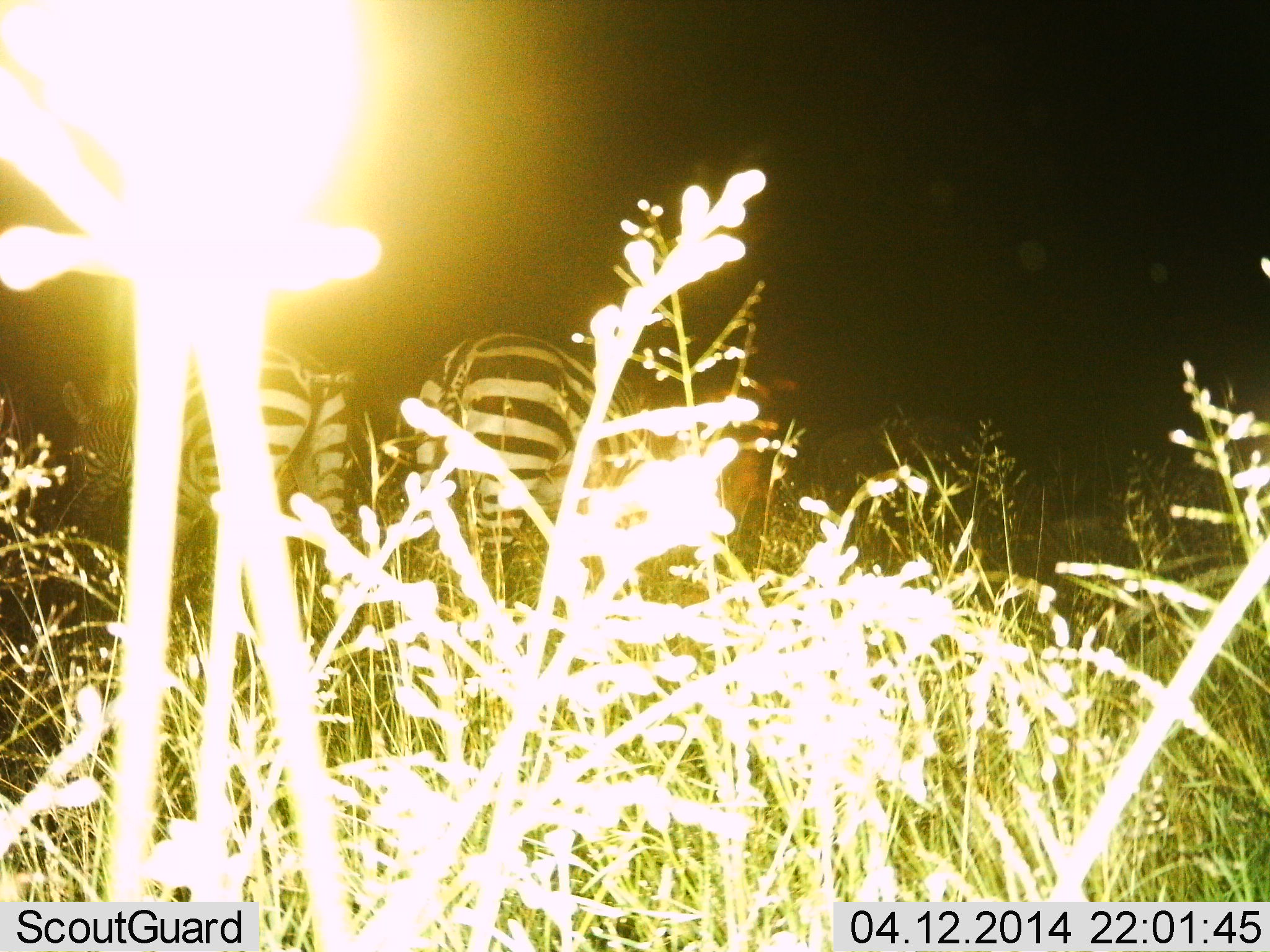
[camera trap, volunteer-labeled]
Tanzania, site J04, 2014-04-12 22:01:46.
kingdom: Animalia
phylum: Chordata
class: Mammalia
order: Perissodactyla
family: Equidae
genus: Equus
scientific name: Equus quagga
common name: plains zebra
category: zebra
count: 2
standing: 82%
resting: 9%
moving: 0%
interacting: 0%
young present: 0%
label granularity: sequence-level